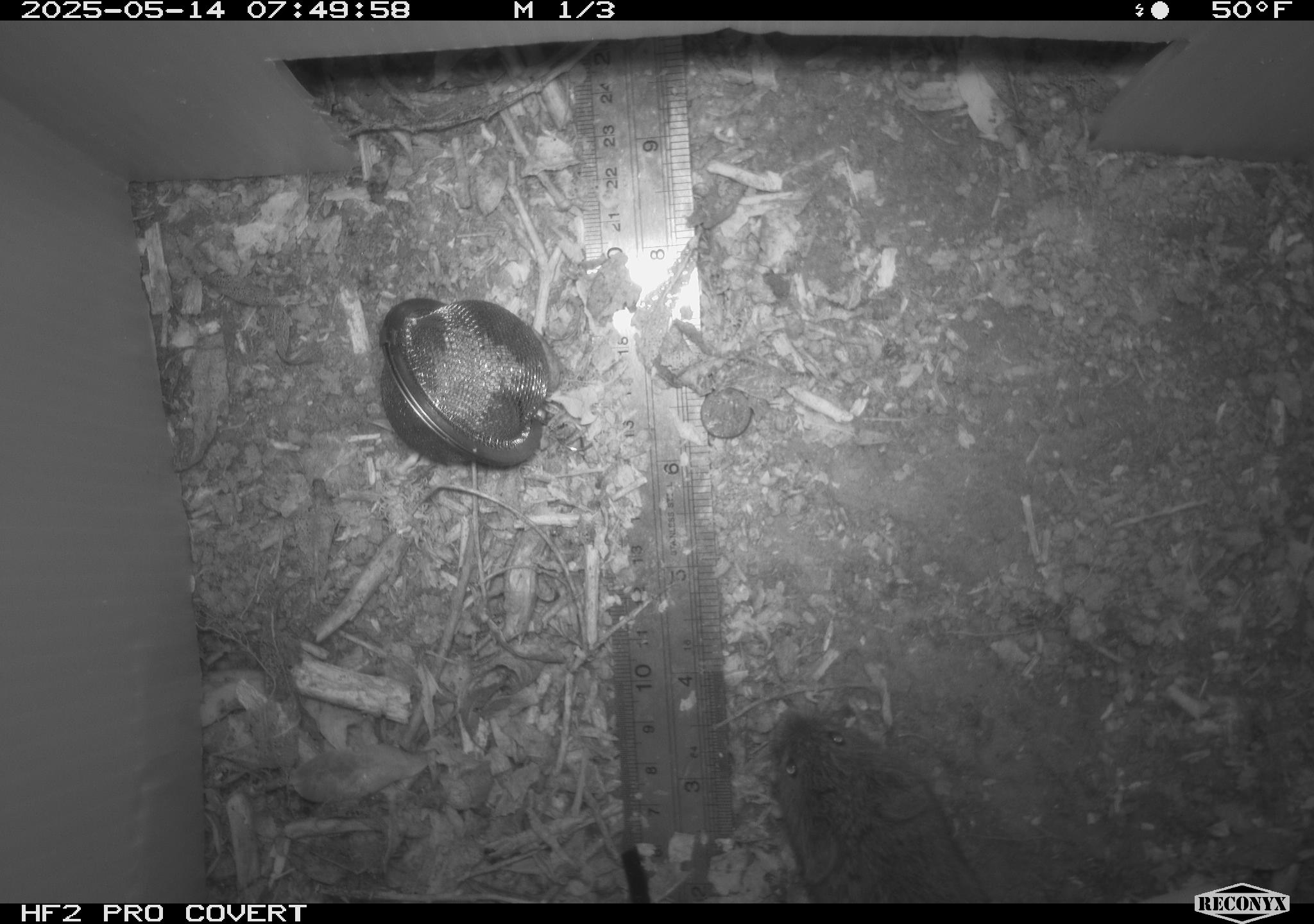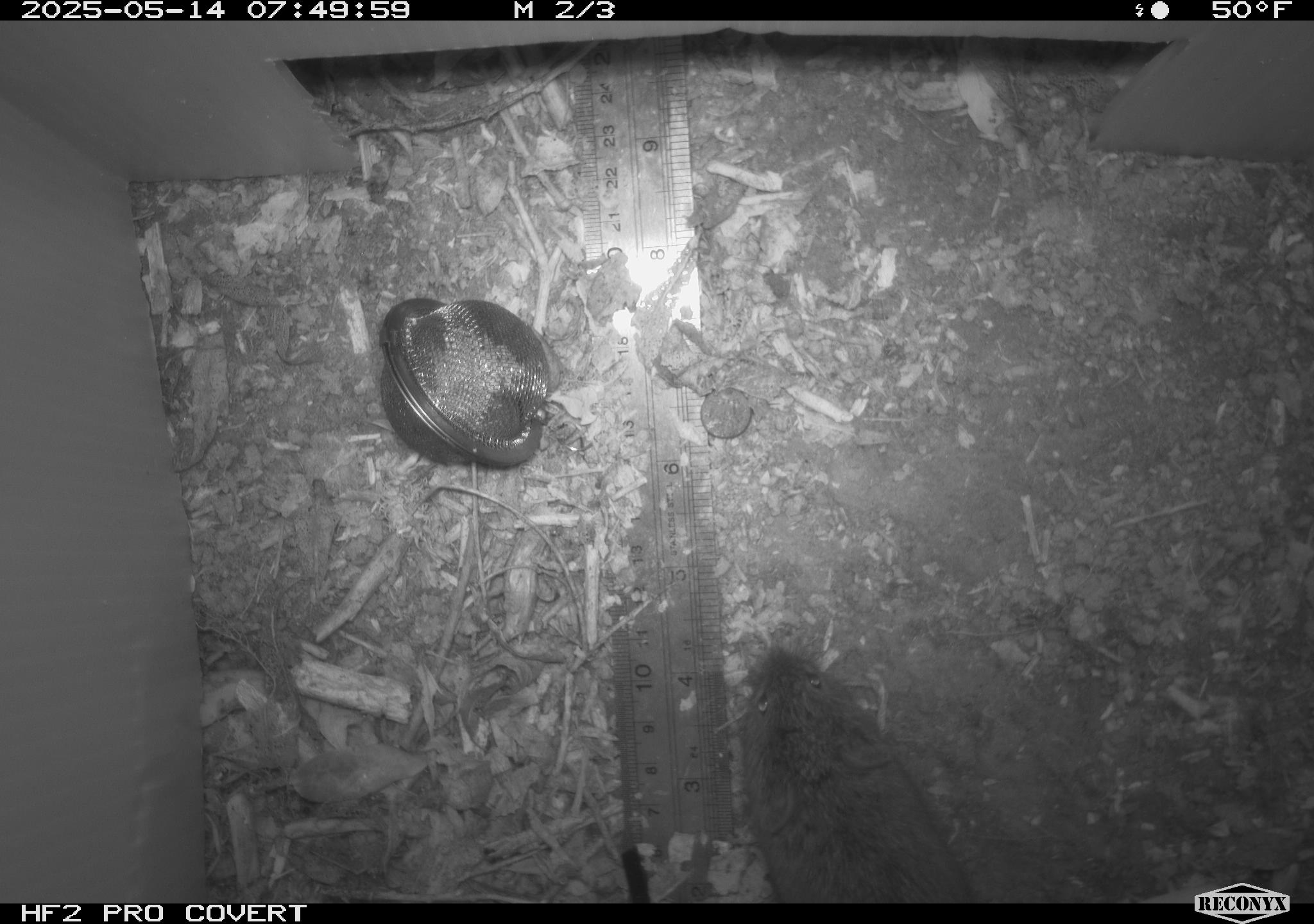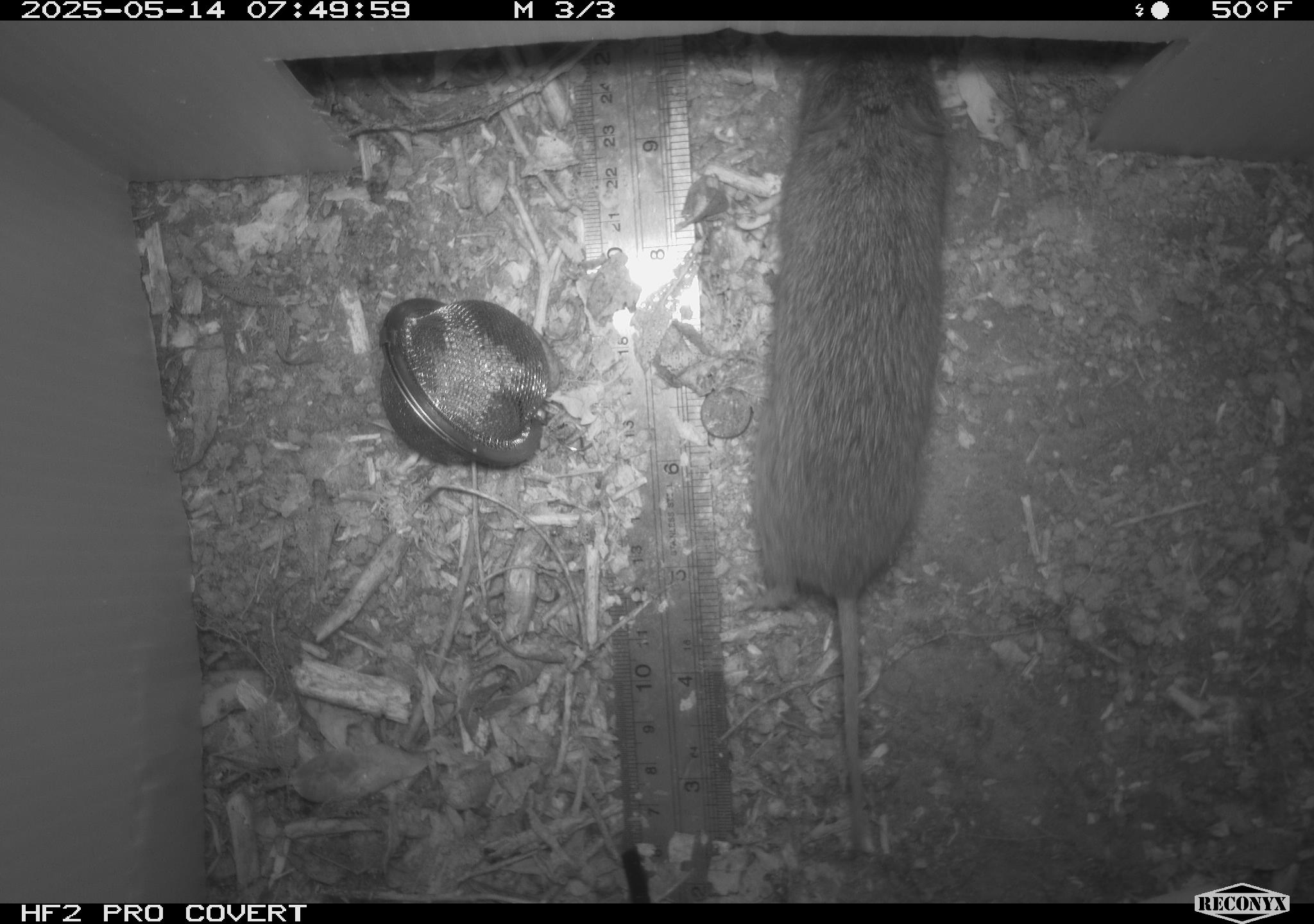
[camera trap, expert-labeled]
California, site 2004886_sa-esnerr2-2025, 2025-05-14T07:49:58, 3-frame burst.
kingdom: Animalia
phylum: Chordata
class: Mammalia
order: Rodentia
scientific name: Rodentia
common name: rodent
Rodent (Rodentia).